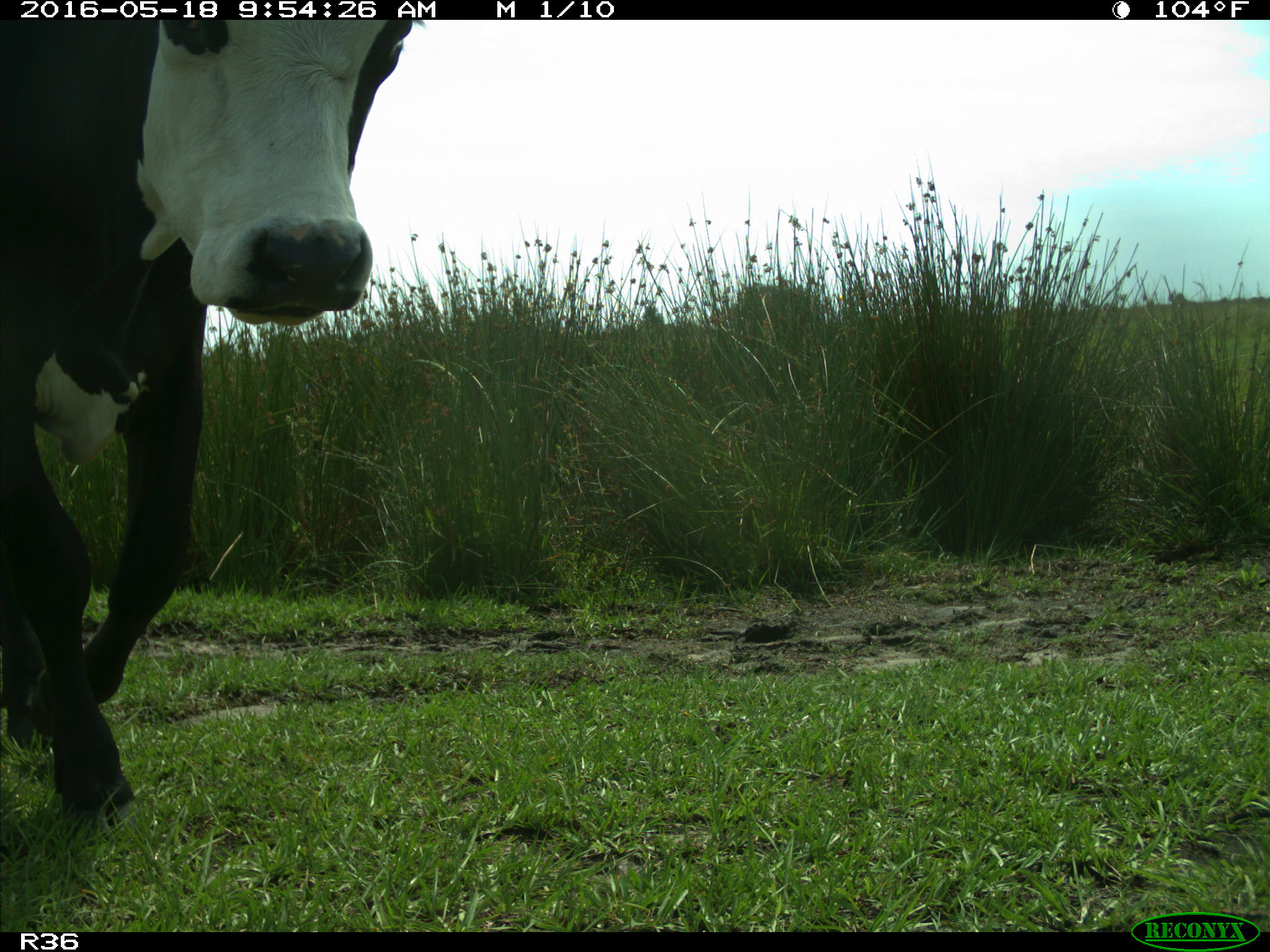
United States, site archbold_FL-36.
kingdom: Animalia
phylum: Chordata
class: Mammalia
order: Artiodactyla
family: Bovidae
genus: Bos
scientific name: Bos taurus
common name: domestic cow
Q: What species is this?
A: Bos taurus (domestic cow).